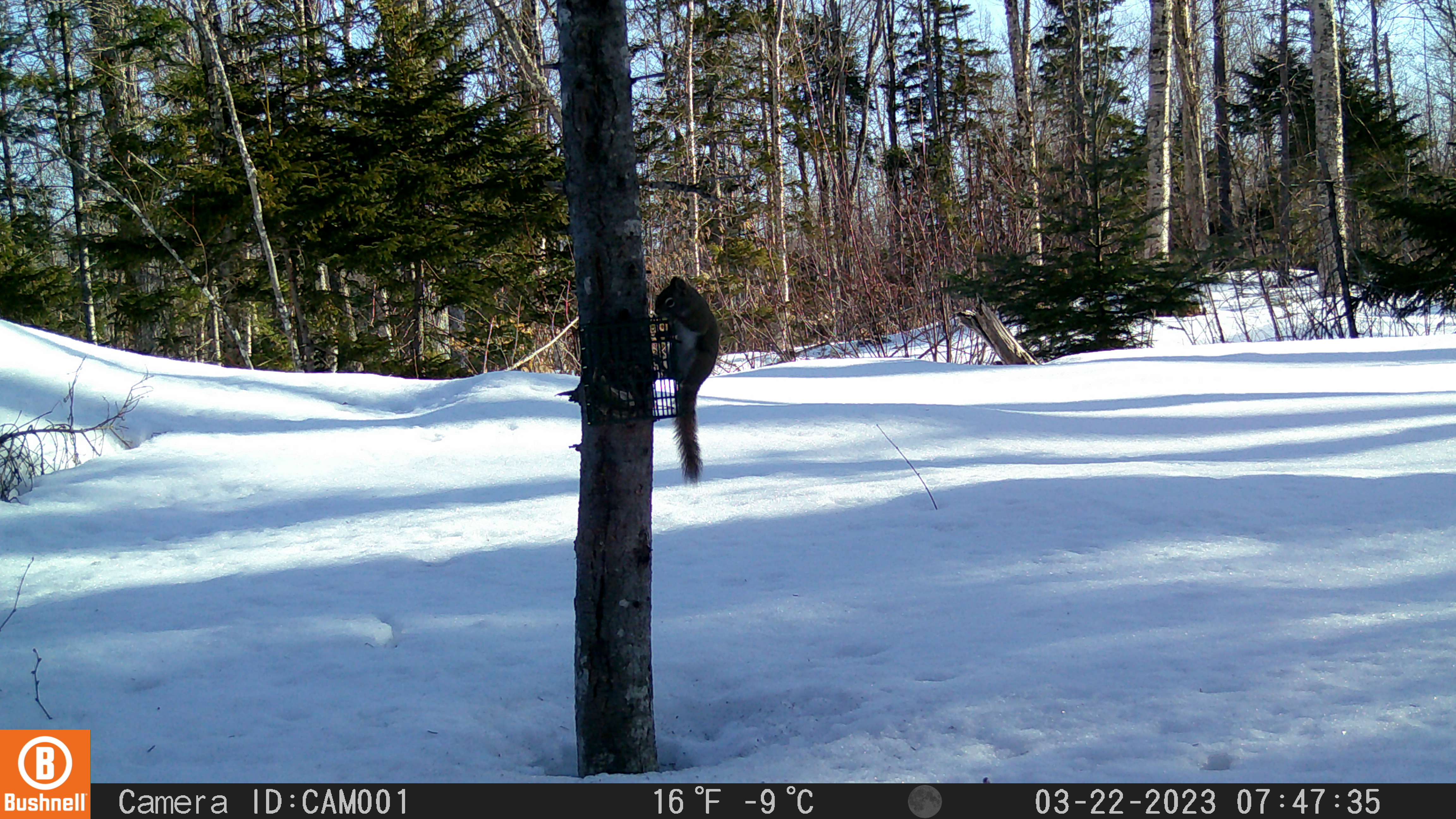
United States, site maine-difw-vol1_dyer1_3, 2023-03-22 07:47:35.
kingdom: Animalia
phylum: Chordata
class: Mammalia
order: Rodentia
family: Sciuridae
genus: Tamiasciurus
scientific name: Tamiasciurus hudsonicus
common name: red squirrel